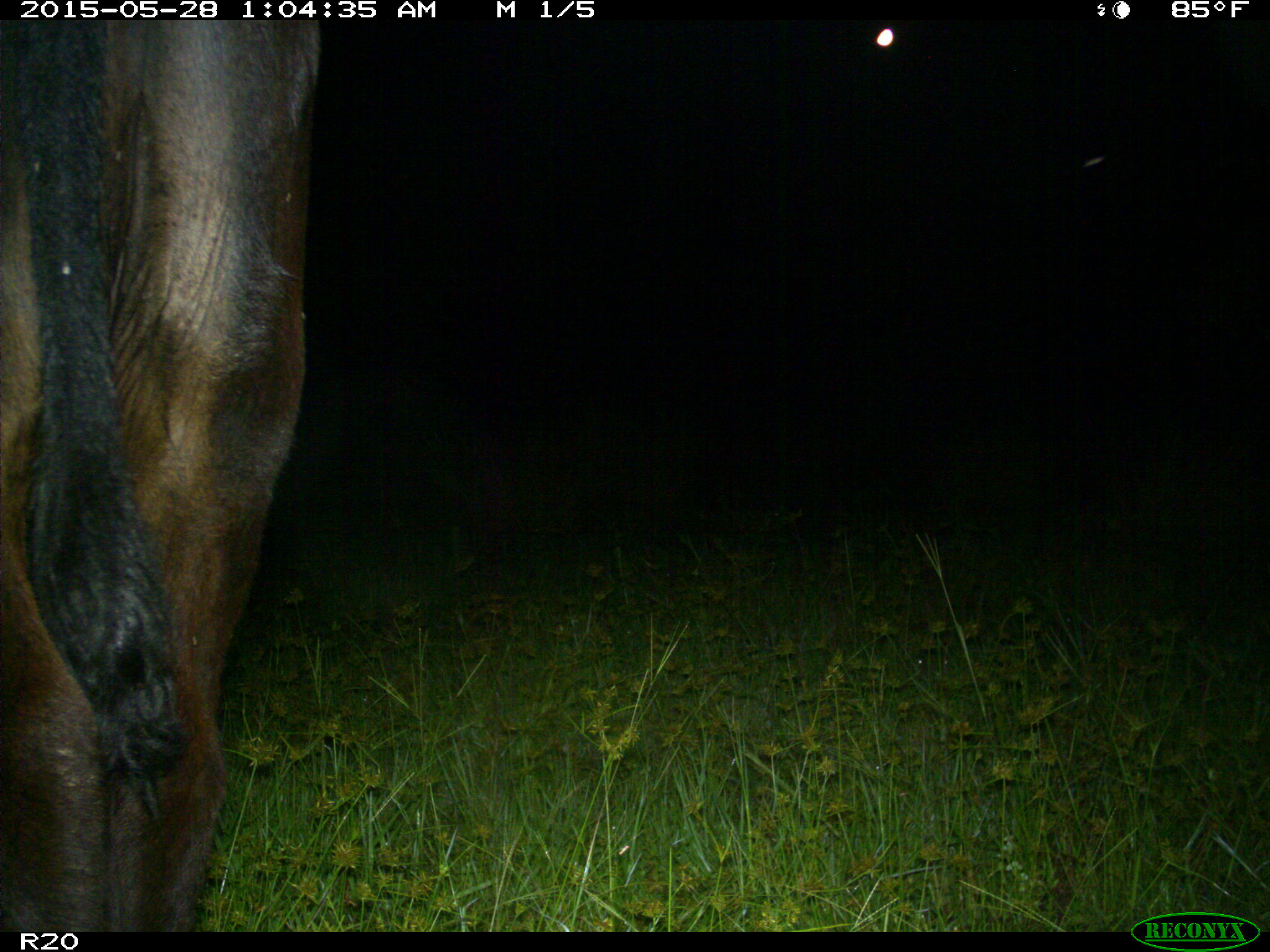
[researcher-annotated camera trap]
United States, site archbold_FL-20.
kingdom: Animalia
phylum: Chordata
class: Mammalia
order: Artiodactyla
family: Bovidae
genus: Bos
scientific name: Bos taurus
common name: domestic cow